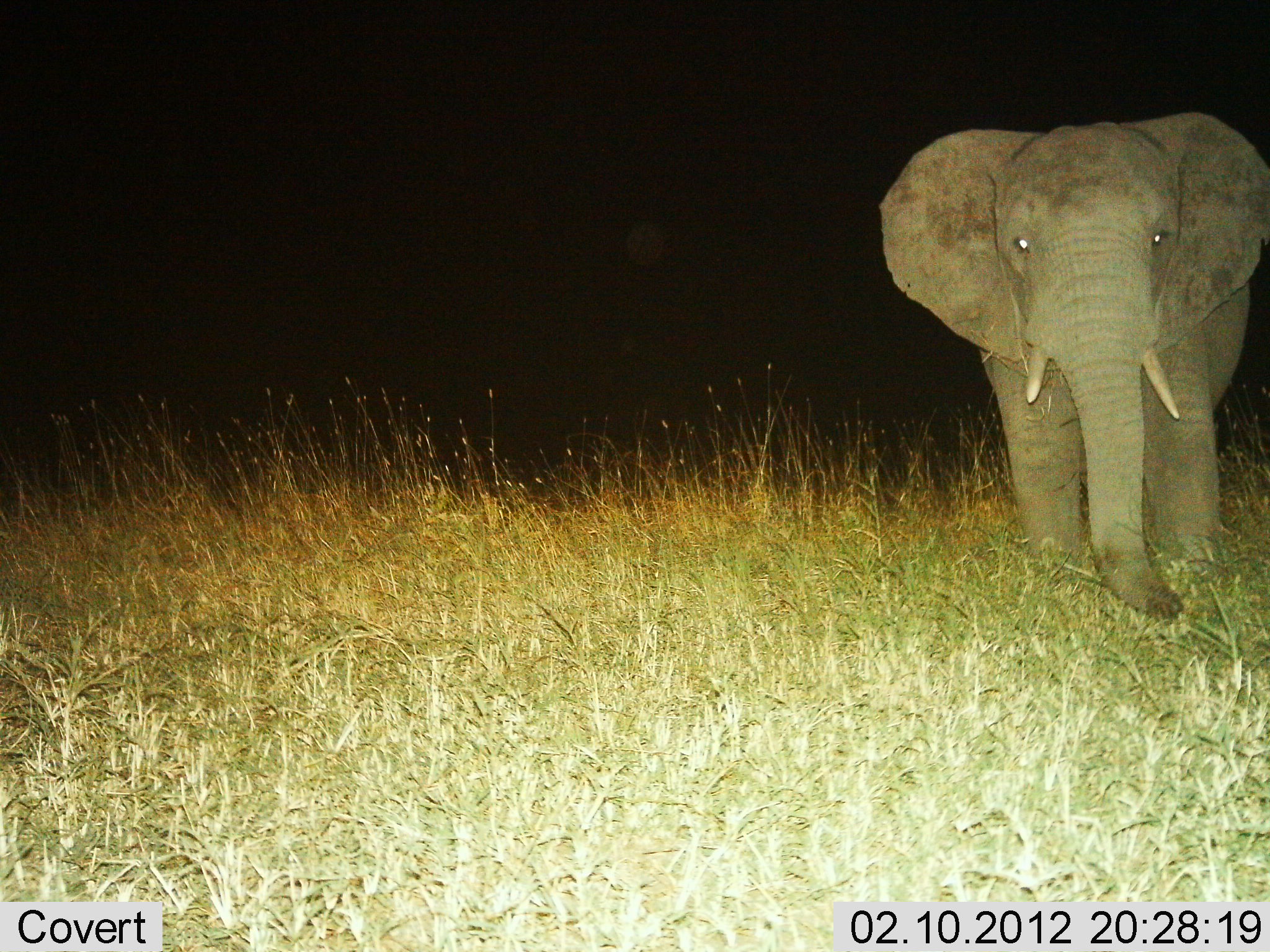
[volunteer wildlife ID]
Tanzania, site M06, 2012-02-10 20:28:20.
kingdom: Animalia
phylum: Chordata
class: Mammalia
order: Proboscidea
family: Elephantidae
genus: Loxodonta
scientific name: Loxodonta africana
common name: african bush elephant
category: elephant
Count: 1.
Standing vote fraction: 43%.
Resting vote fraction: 0%.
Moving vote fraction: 61%.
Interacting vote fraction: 0%.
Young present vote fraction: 9%.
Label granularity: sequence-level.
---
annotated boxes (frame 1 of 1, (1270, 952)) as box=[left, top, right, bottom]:
animal: box=[877, 110, 1270, 623]